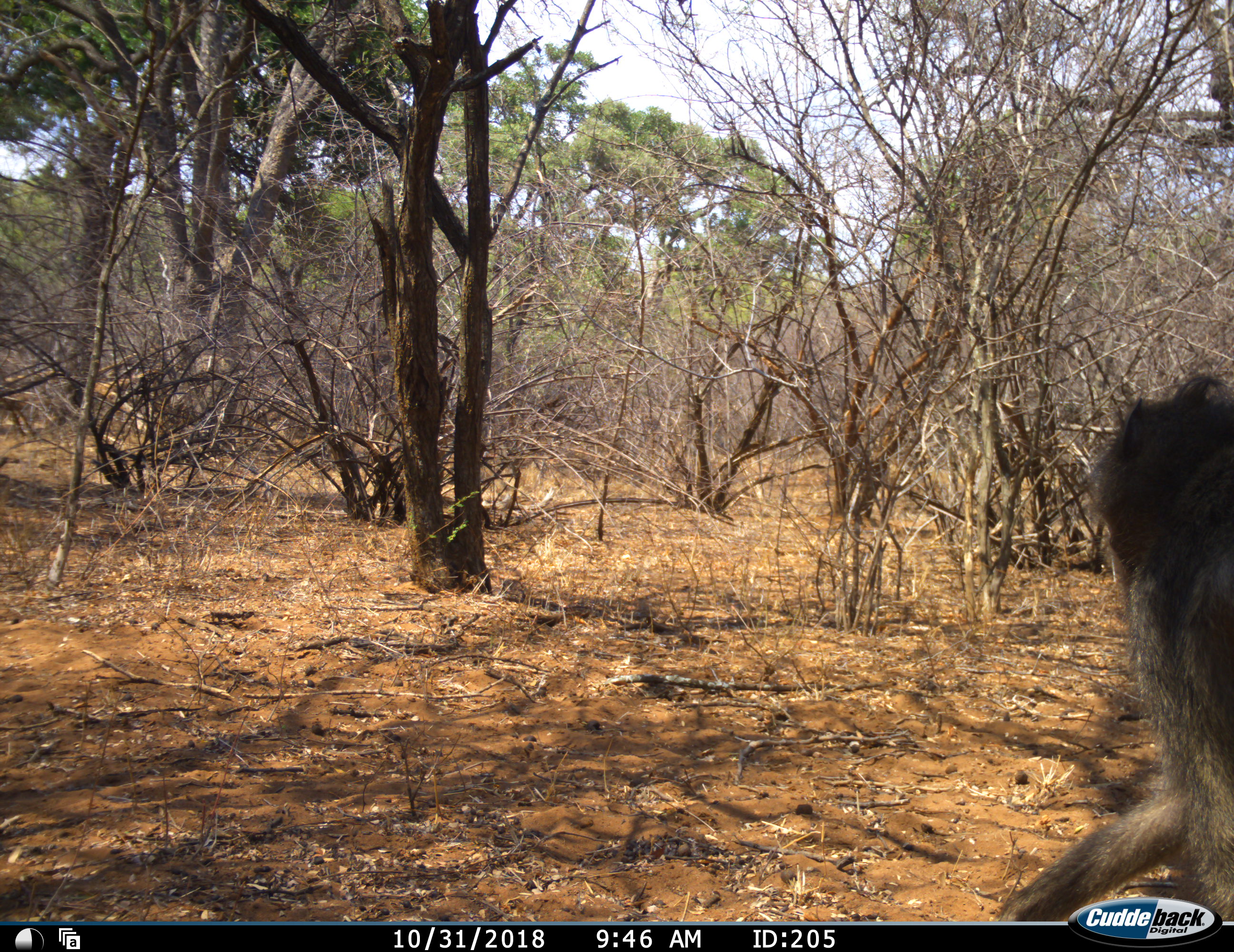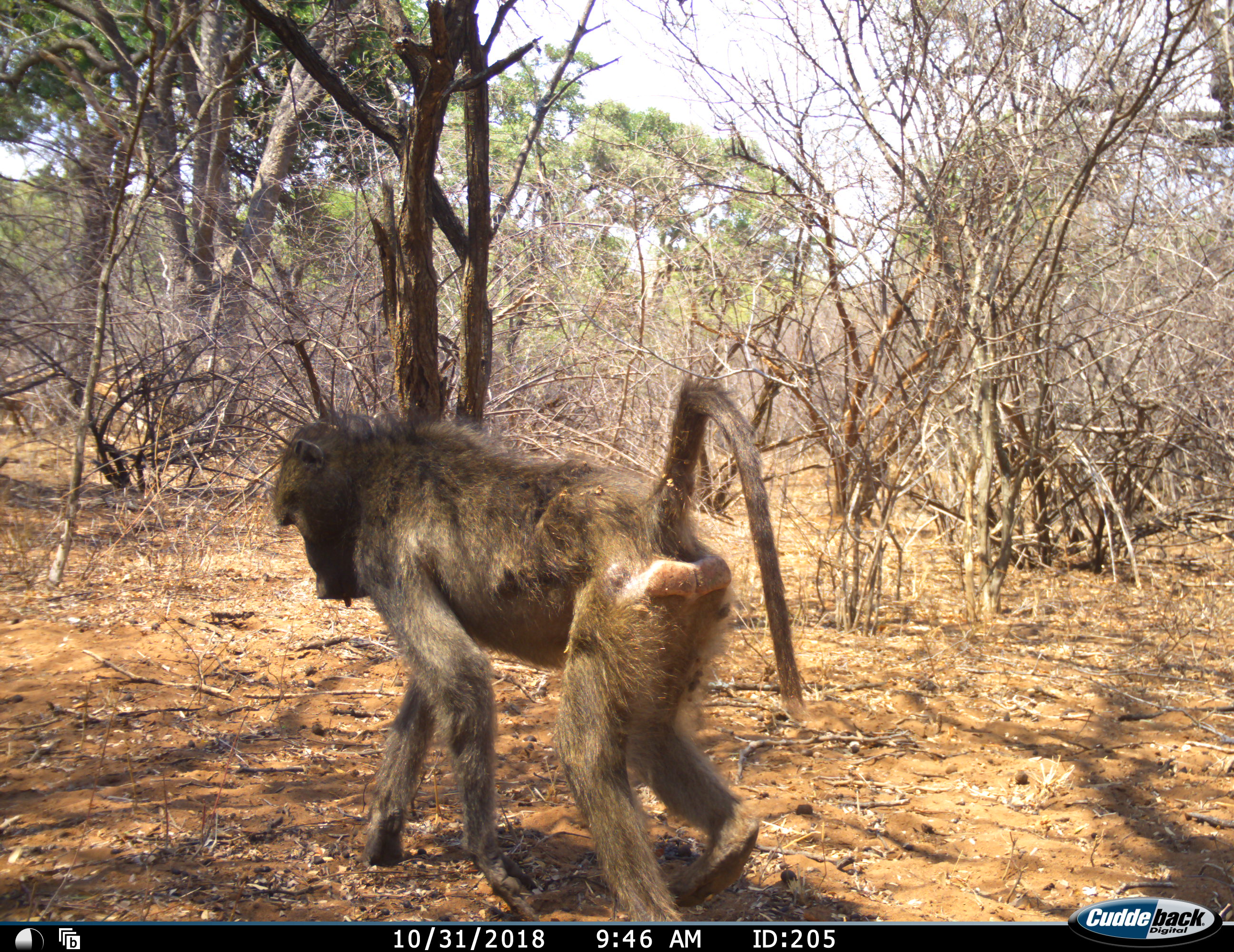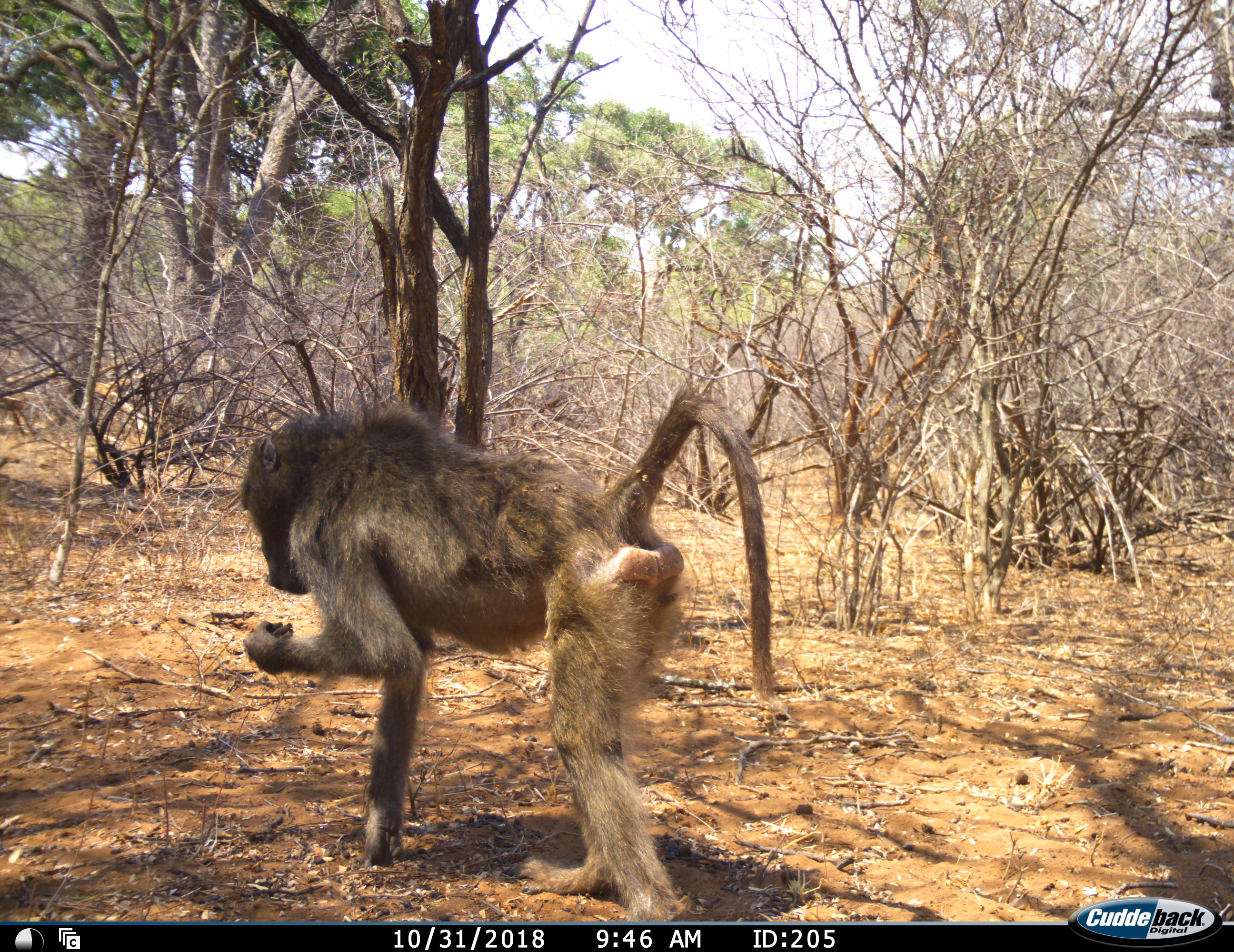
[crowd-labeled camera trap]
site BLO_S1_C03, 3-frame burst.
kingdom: Animalia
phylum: Chordata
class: Mammalia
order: Primates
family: Cercopithecidae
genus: Papio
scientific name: Papio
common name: baboon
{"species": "baboon (Papio)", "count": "1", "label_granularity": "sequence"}